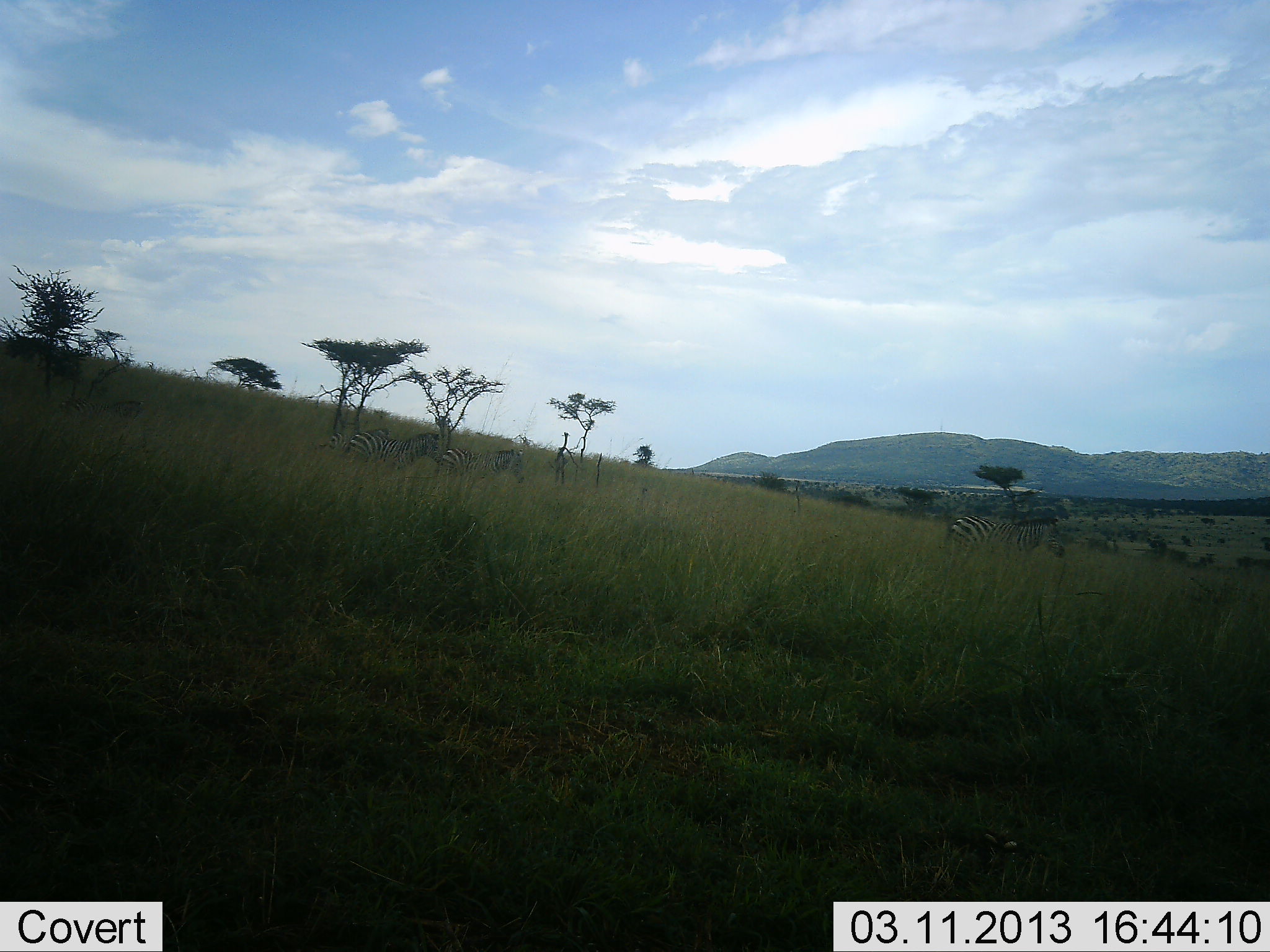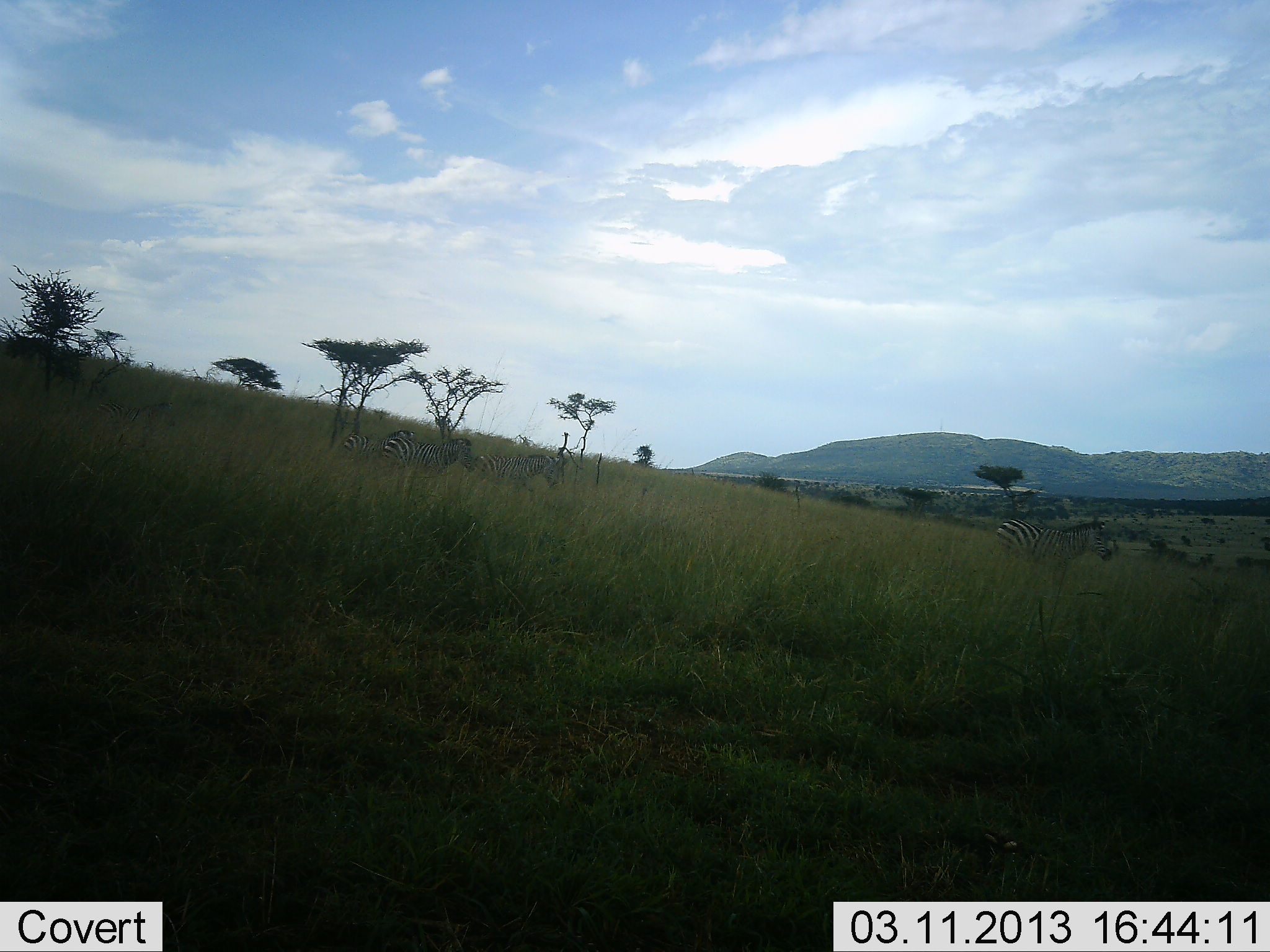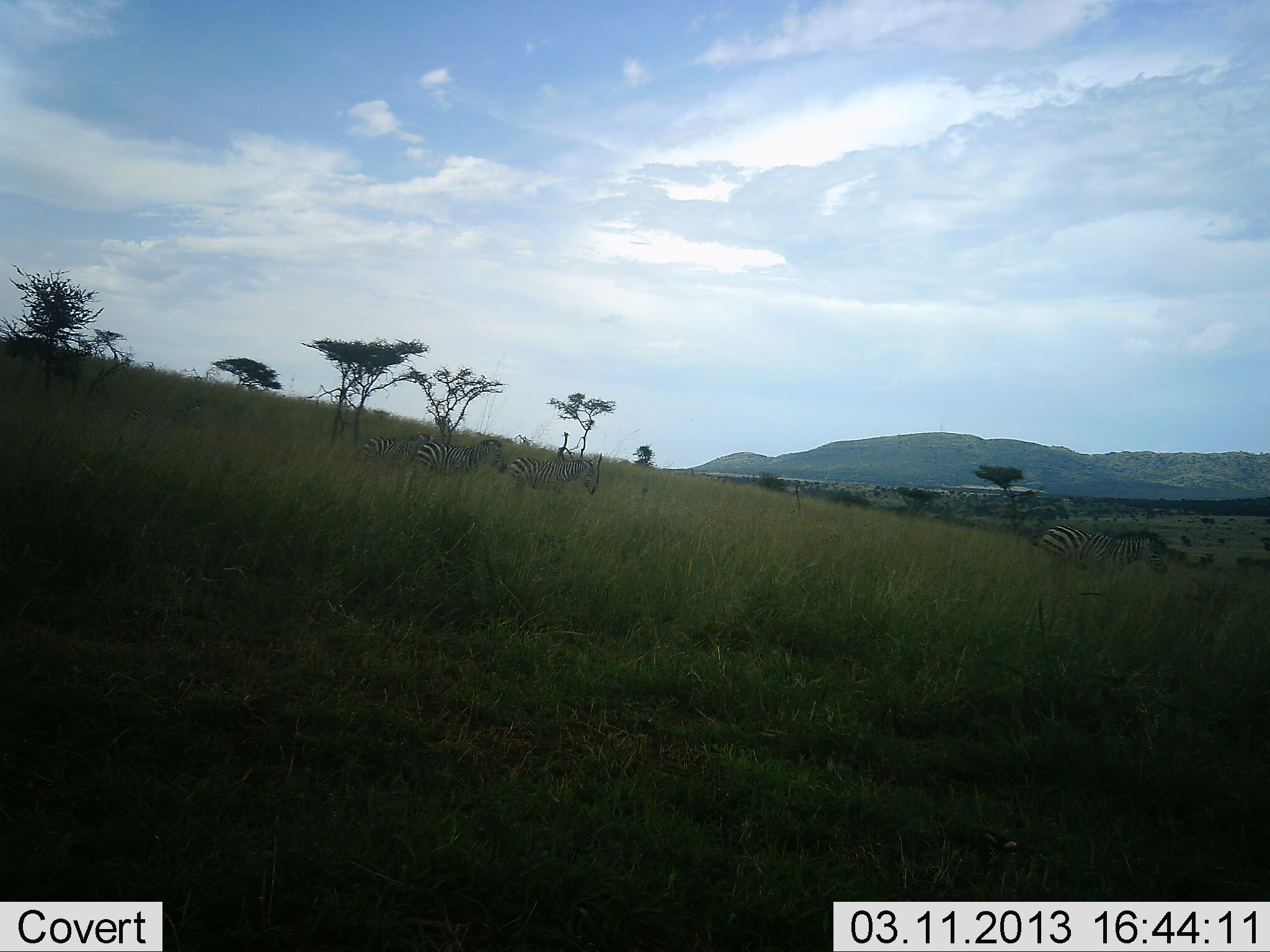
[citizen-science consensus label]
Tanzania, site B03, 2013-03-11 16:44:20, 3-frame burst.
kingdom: Animalia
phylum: Chordata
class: Mammalia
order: Perissodactyla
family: Equidae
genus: Equus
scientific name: Equus quagga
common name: plains zebra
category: zebra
Zebra (plains zebra) (Equus quagga), count 4. Behavior (volunteer vote fractions): standing 0%, resting 7%, moving 93%, interacting 0%. Young present (vote fraction): 7%. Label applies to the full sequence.